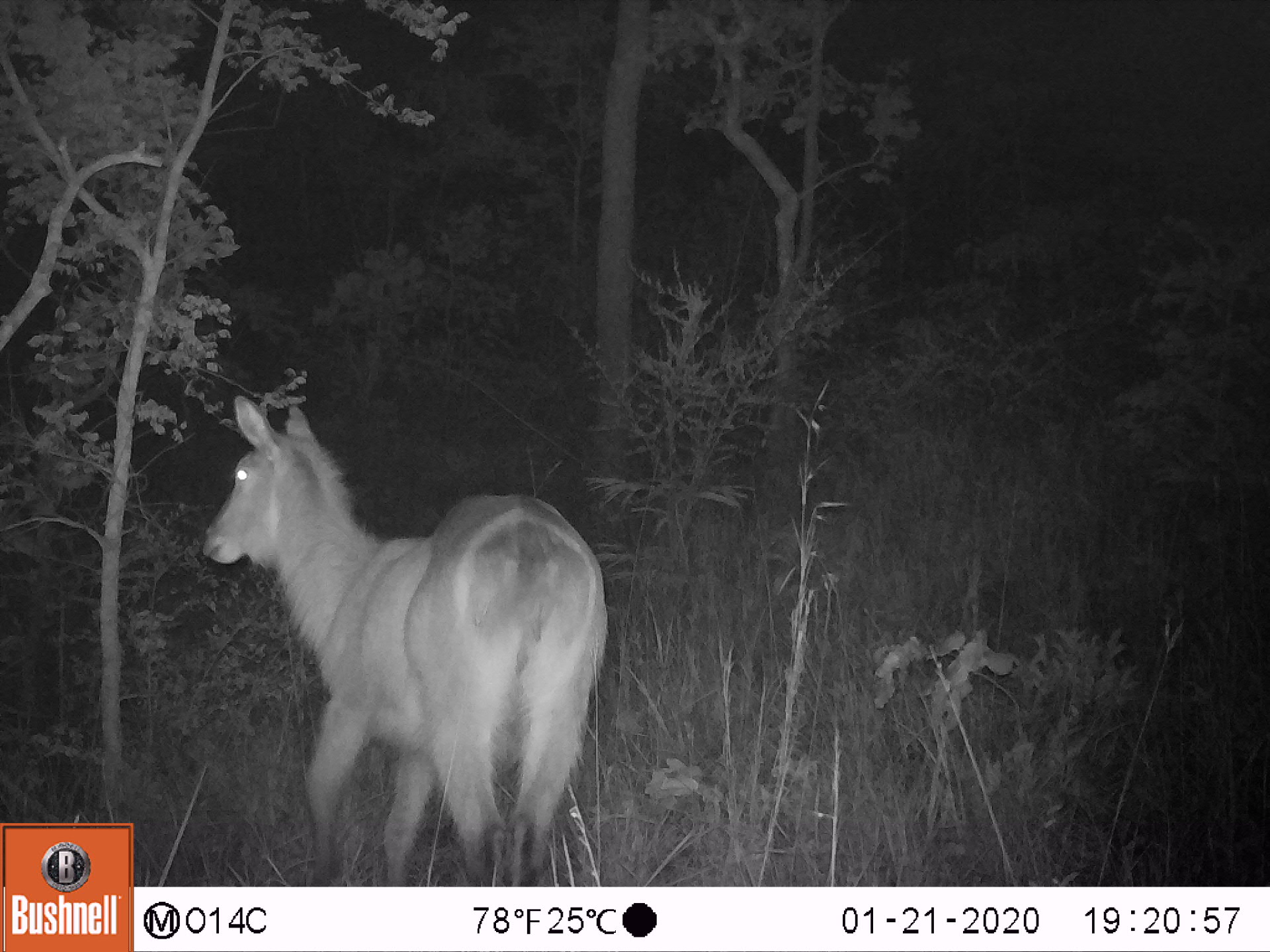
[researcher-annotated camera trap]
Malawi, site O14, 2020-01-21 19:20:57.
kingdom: Animalia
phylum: Chordata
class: Mammalia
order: Artiodactyla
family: Bovidae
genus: Kobus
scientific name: Kobus ellipsiprymnus ellipsiprymnus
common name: common waterbuck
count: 1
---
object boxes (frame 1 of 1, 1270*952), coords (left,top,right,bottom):
common waterbuck: (194,392,612,882)